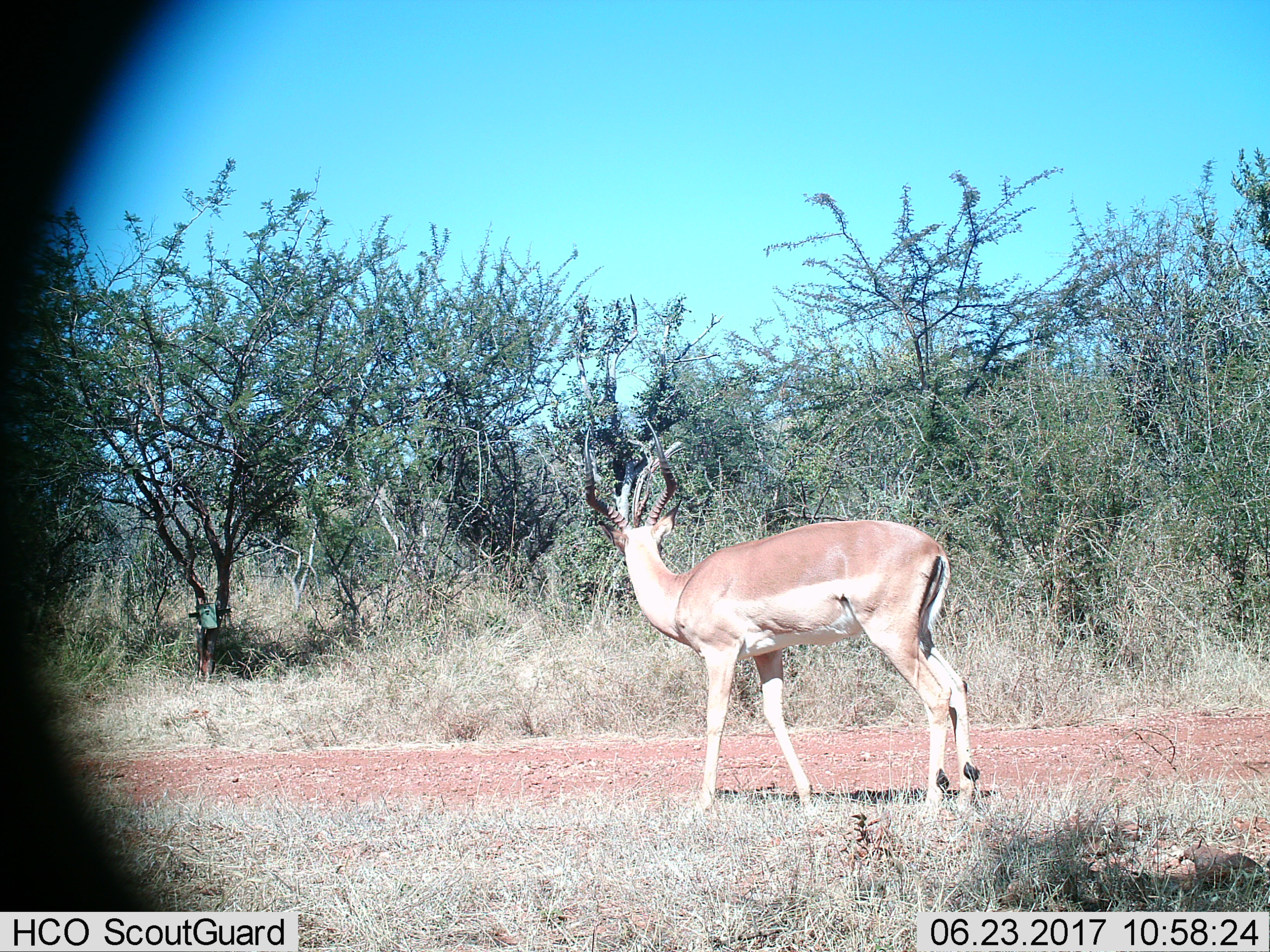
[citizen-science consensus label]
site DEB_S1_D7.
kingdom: Animalia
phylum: Chordata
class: Mammalia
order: Artiodactyla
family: Bovidae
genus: Aepyceros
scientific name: Aepyceros melampus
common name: impala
Impala (Aepyceros melampus), count 1. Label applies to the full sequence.